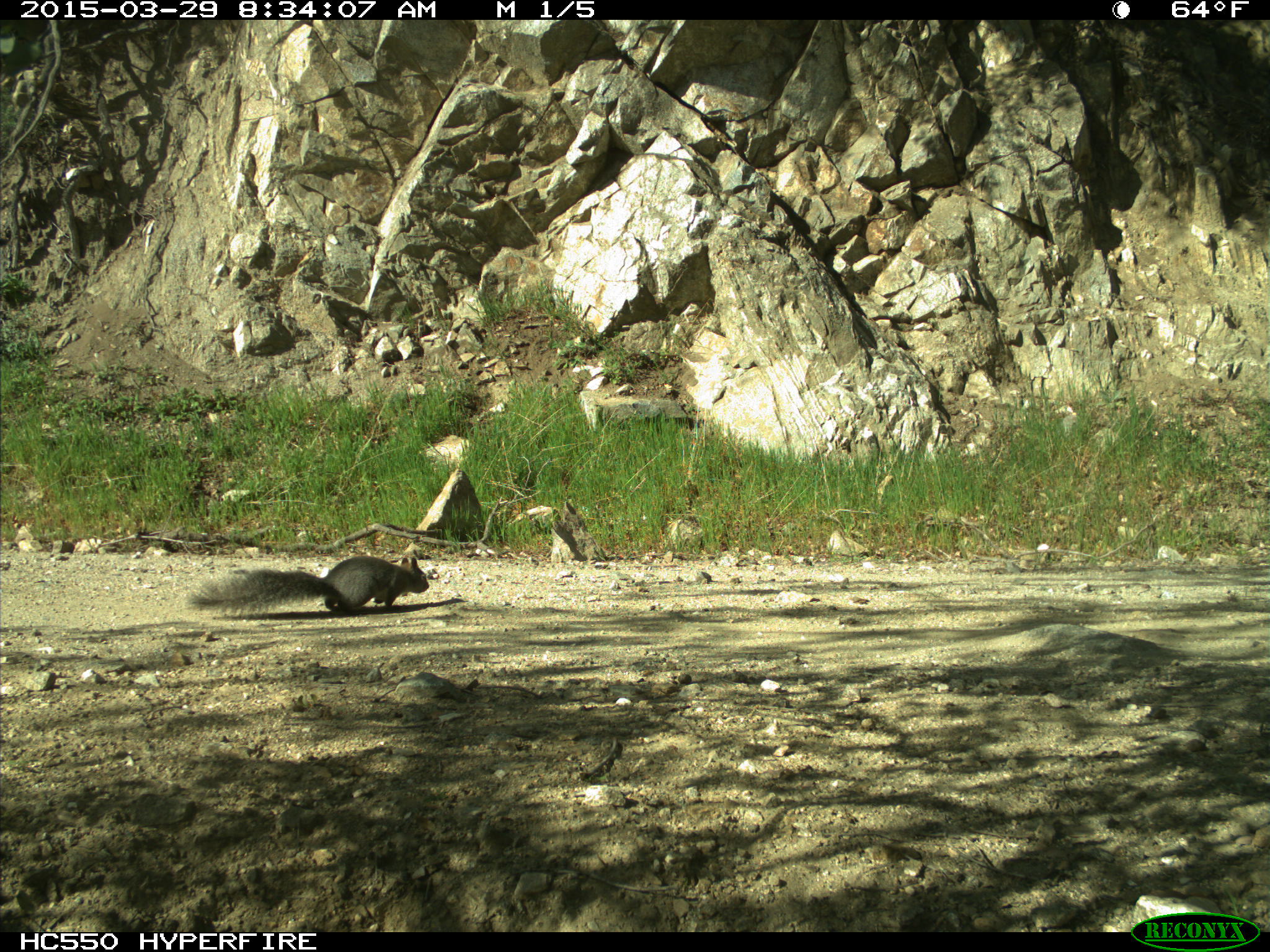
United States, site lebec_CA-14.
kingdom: Animalia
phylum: Chordata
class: Mammalia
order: Rodentia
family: Sciuridae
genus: Sciurus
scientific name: Sciurus carolinensis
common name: eastern gray squirrel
Sciurus carolinensis (eastern gray squirrel).